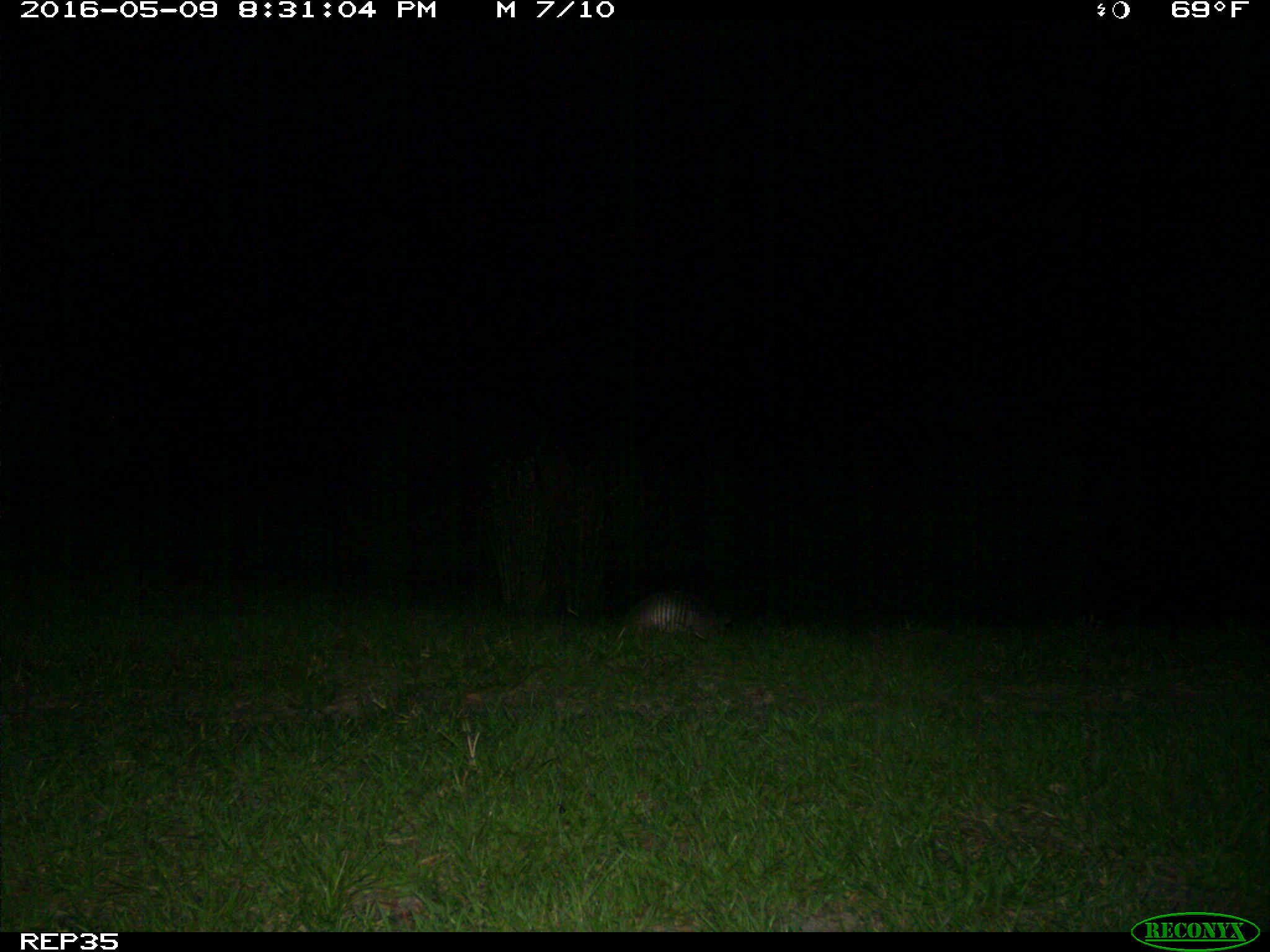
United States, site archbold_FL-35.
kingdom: Animalia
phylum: Chordata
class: Mammalia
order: Cingulata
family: Dasypodidae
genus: Dasypus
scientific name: Dasypus novemcinctus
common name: nine-banded armadillo